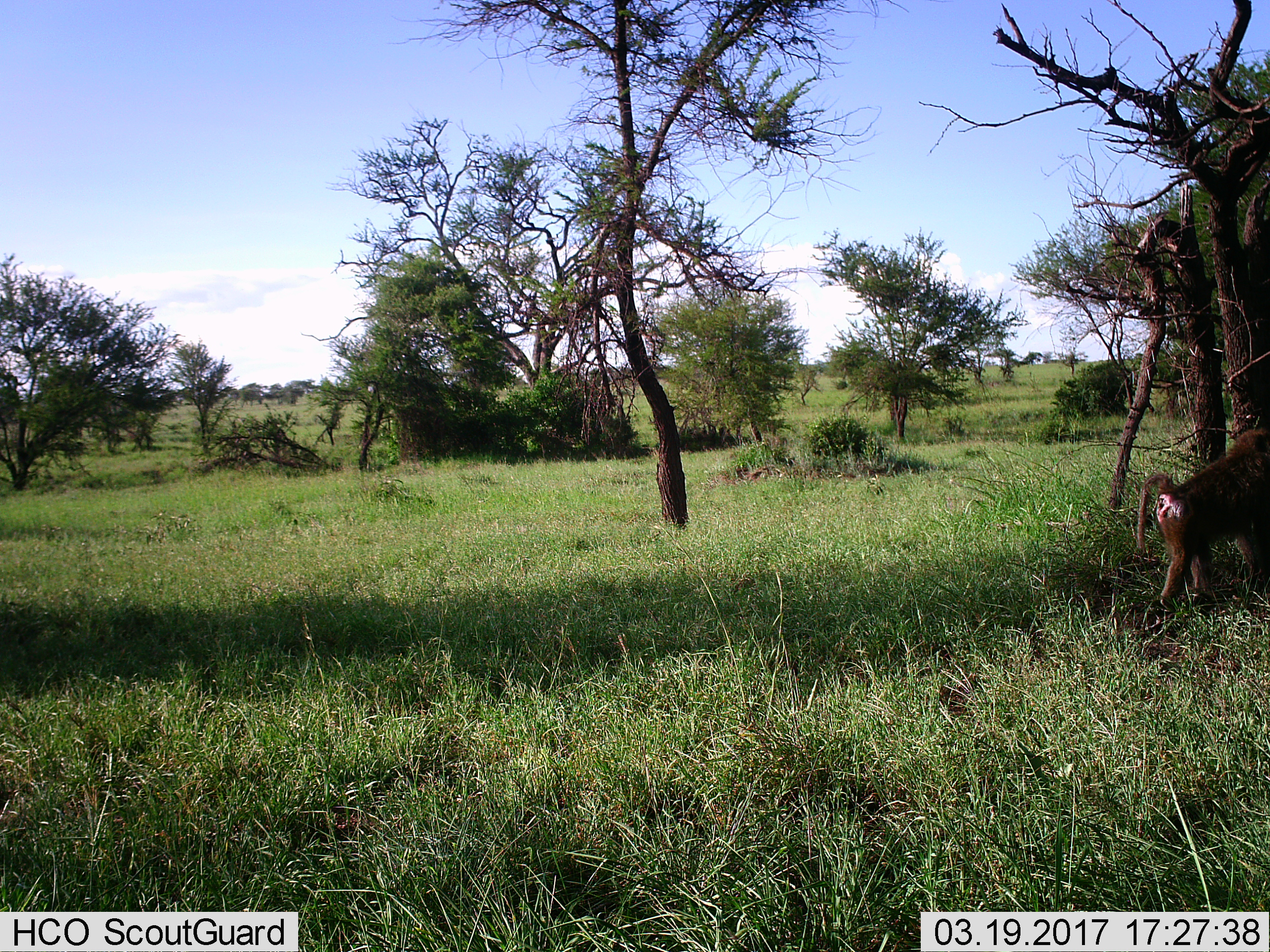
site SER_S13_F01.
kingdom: Animalia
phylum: Chordata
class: Mammalia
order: Primates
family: Cercopithecidae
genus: Papio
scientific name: Papio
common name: baboon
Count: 1.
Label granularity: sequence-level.